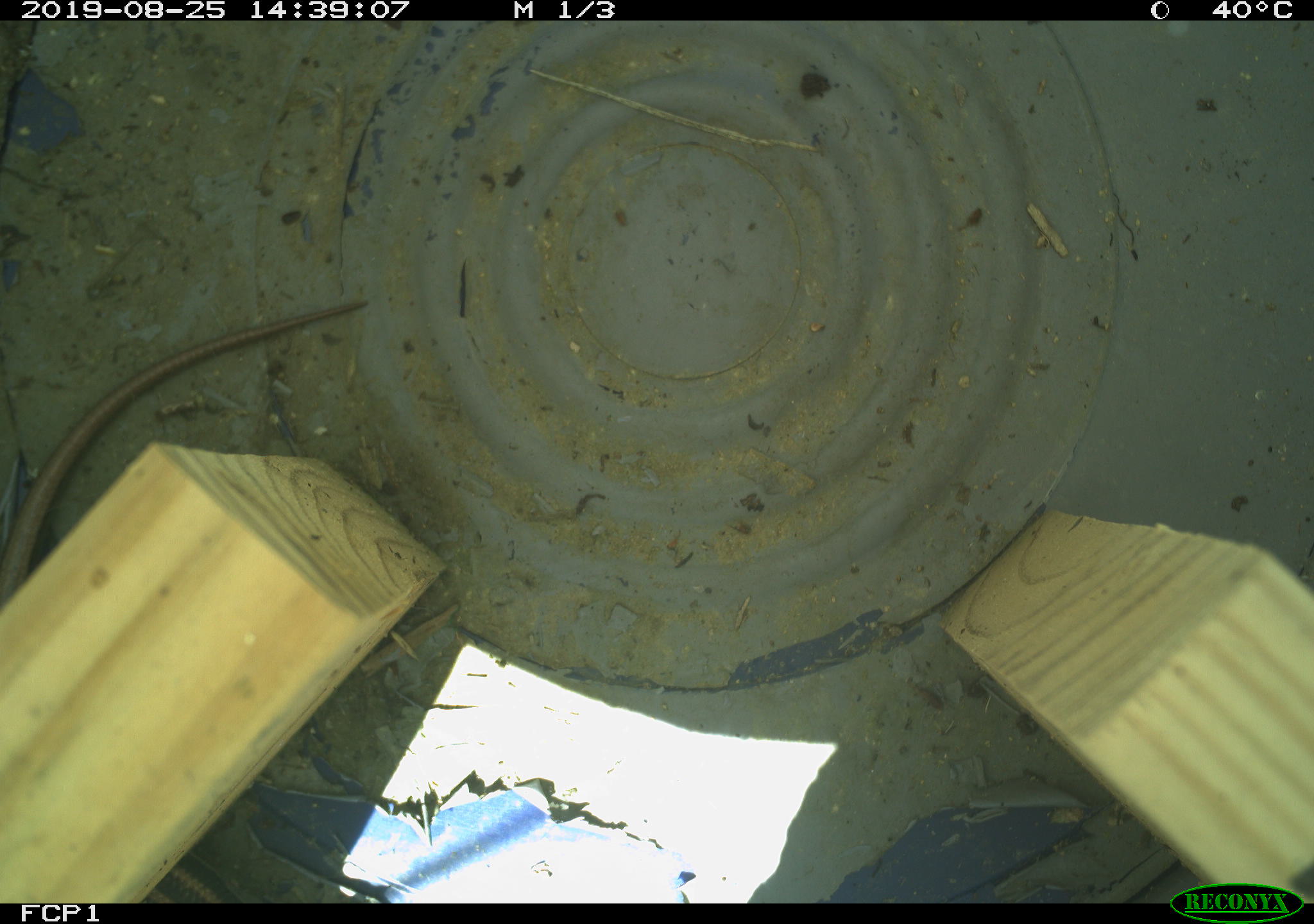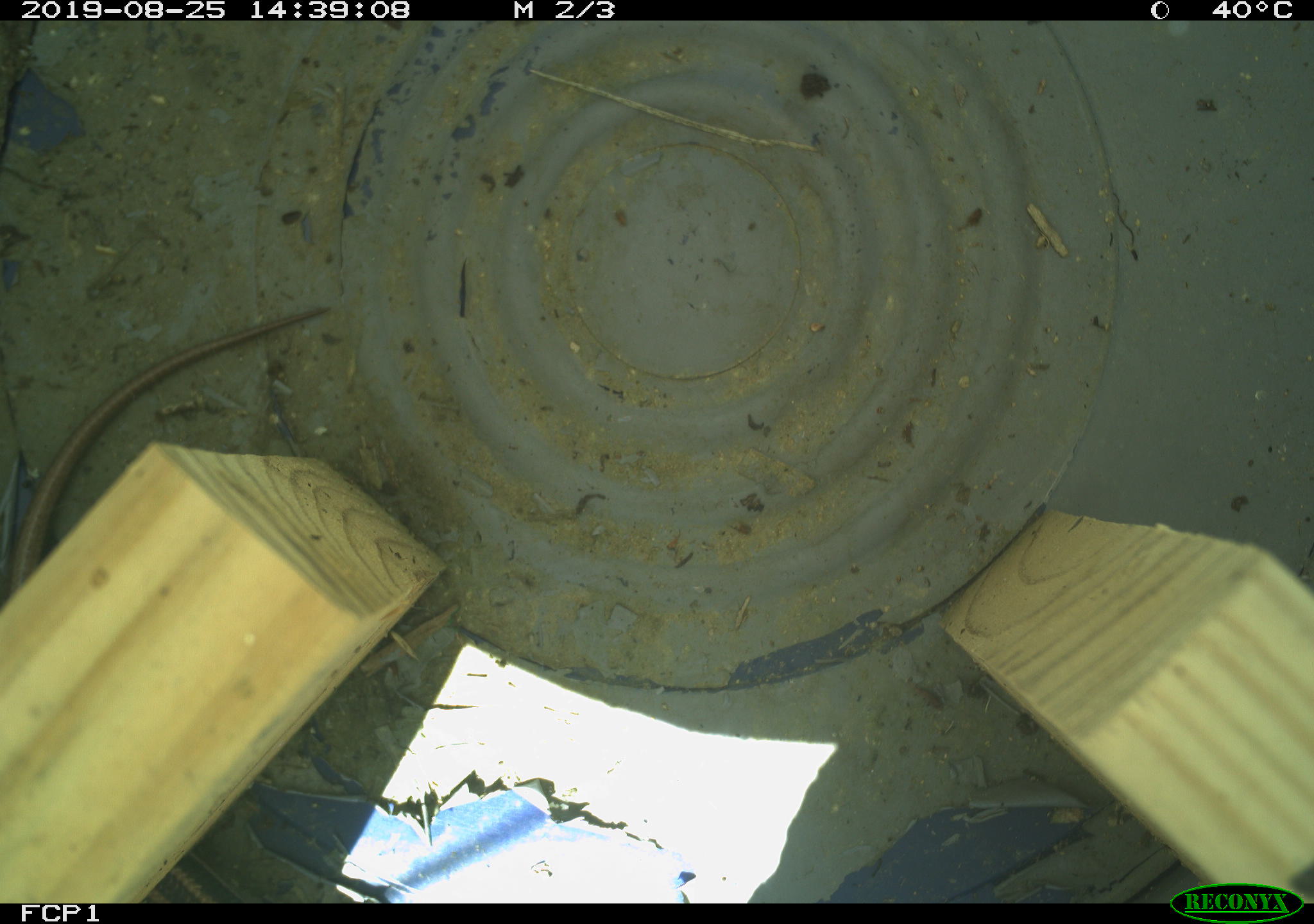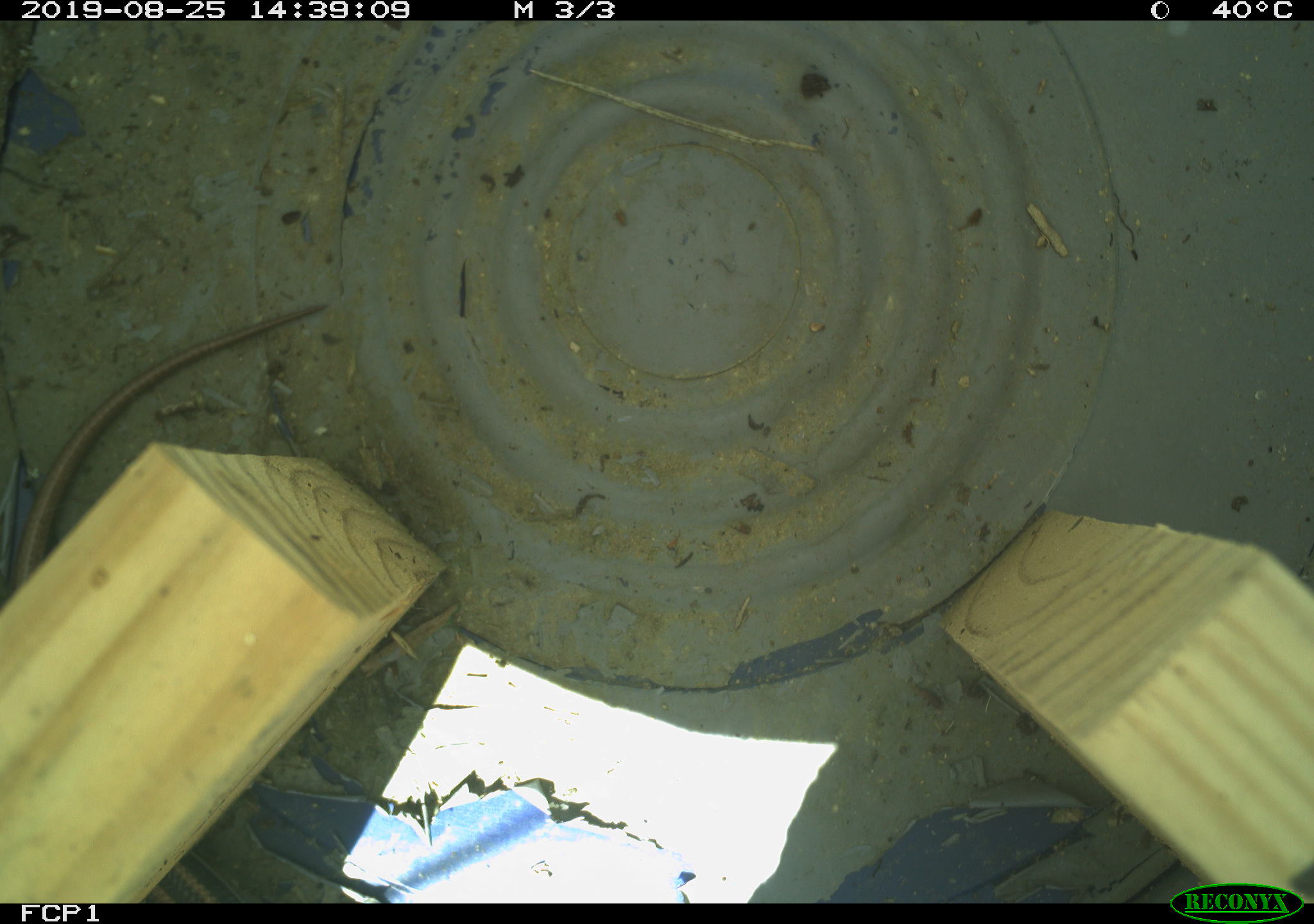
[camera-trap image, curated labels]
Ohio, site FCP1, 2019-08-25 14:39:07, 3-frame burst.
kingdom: Animalia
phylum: Chordata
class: Reptilia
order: Squamata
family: Scincidae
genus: Plestiodon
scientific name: Plestiodon fasciatus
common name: common five-lined skink